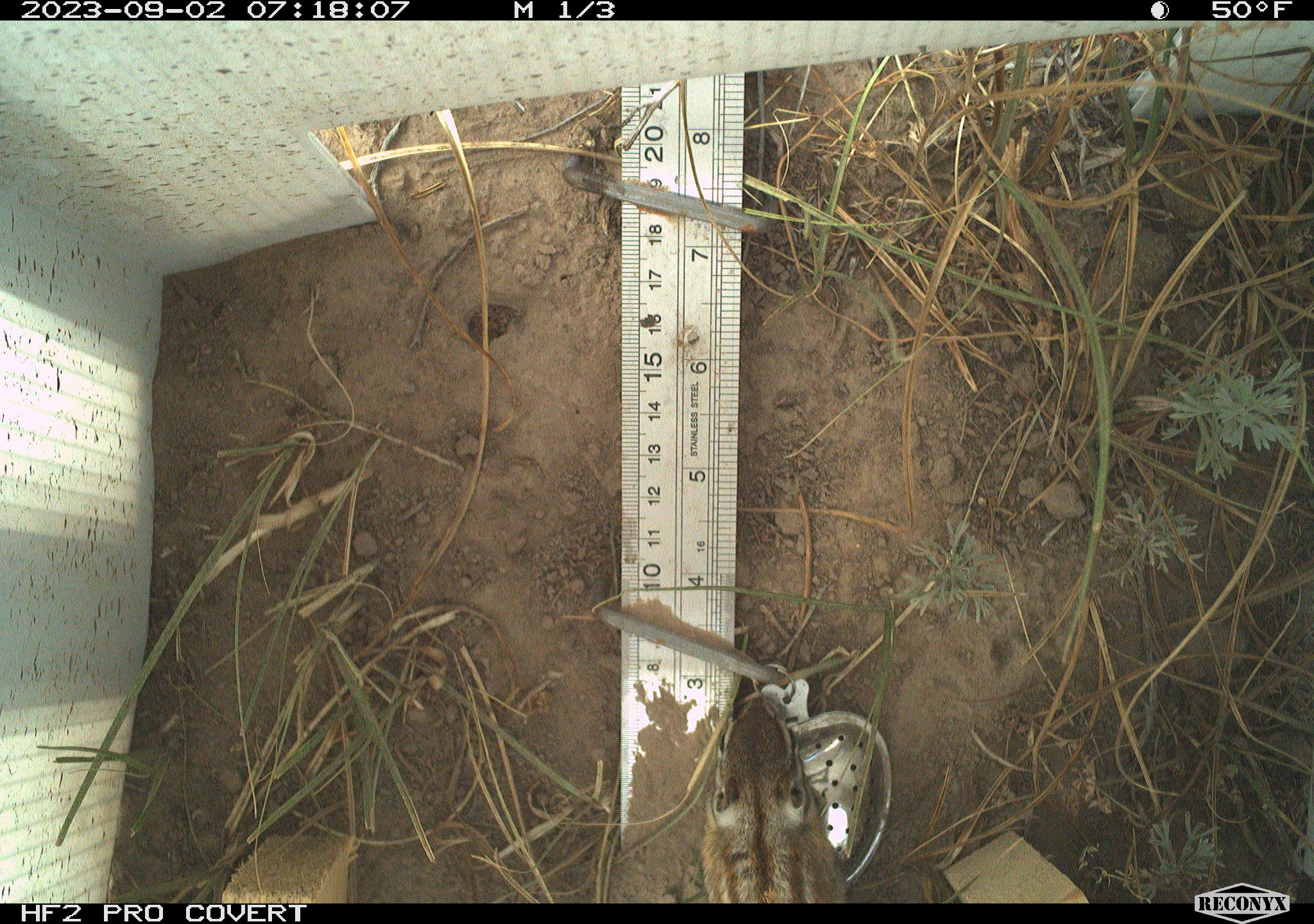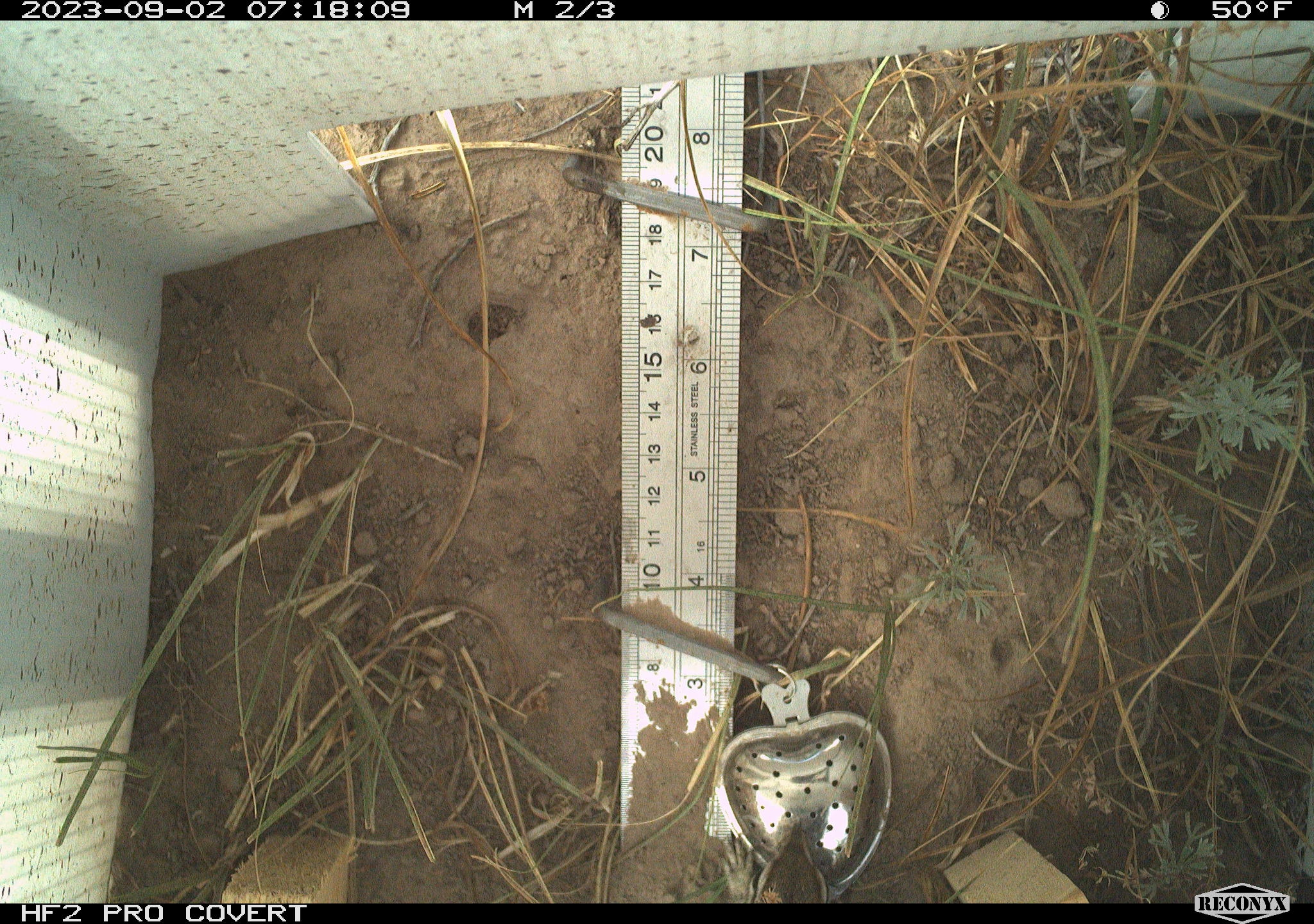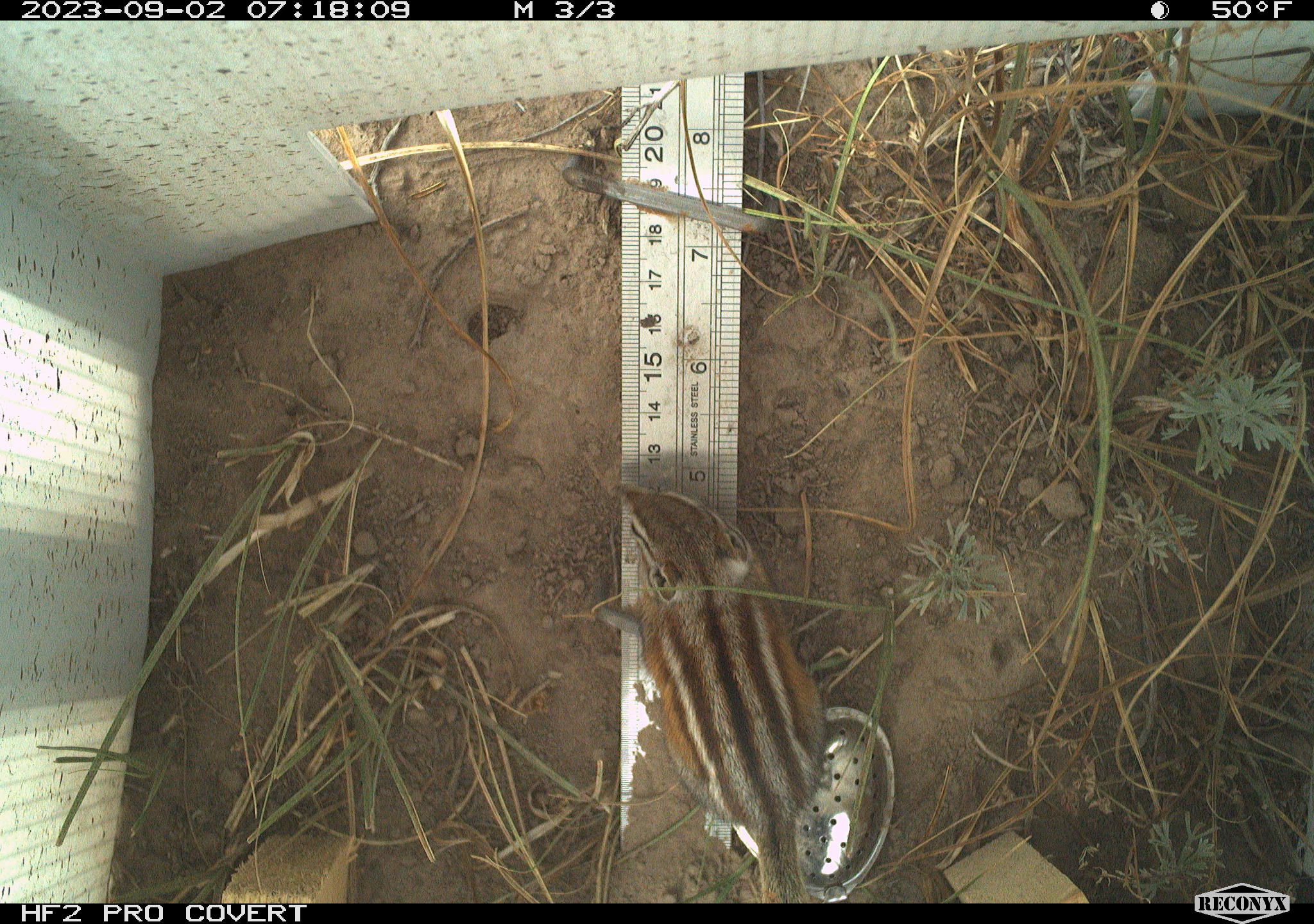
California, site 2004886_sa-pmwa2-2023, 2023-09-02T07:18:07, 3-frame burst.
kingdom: Animalia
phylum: Chordata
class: Mammalia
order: Rodentia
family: Sciuridae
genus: Neotamias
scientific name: Neotamias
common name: western chipmunks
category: neotamias species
Neotamias species (western chipmunks) (Neotamias).